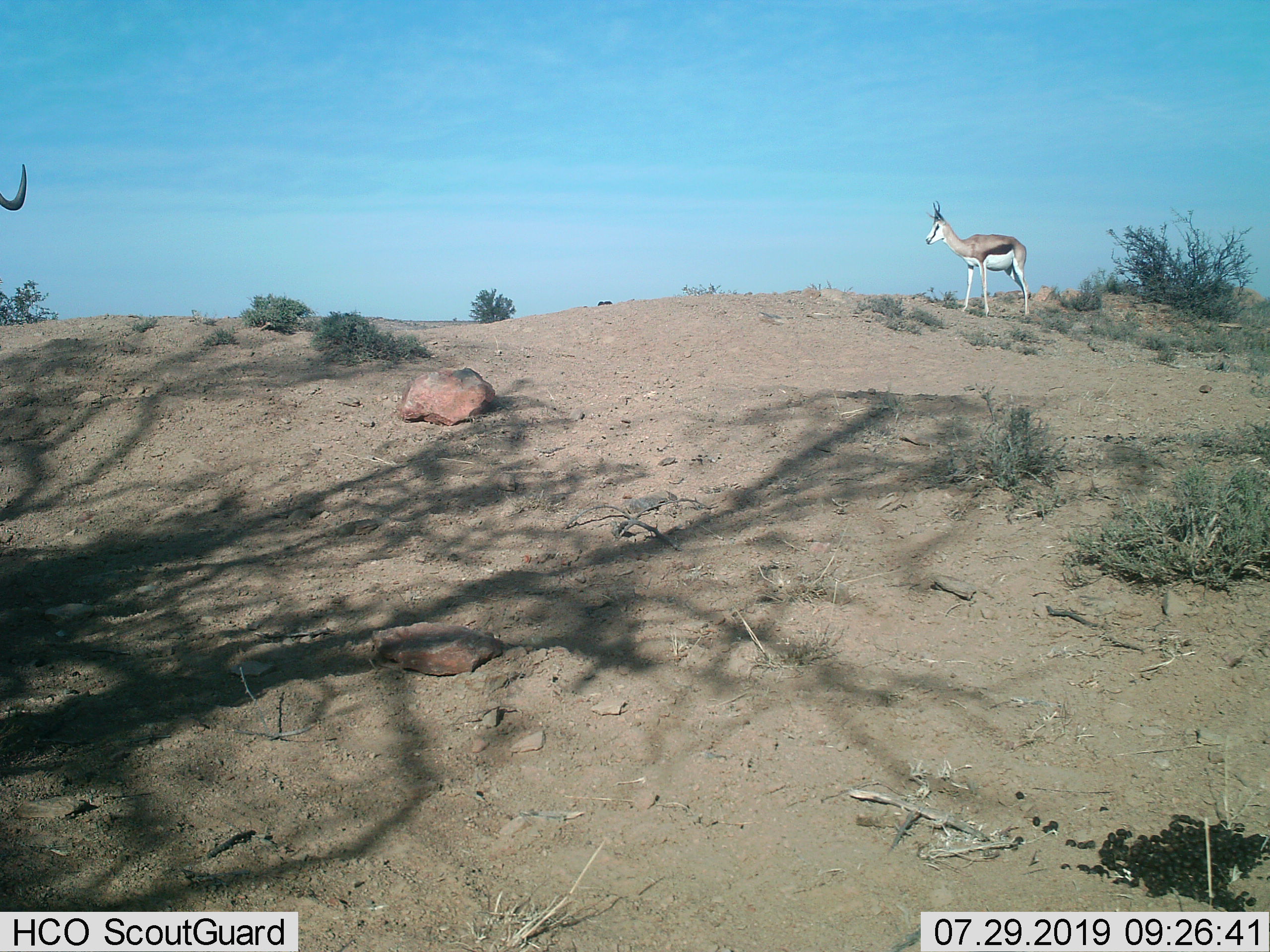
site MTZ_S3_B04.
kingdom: Animalia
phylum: Chordata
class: Mammalia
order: Artiodactyla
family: Bovidae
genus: Antidorcas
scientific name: Antidorcas marsupialis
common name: springbok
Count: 1.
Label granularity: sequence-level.